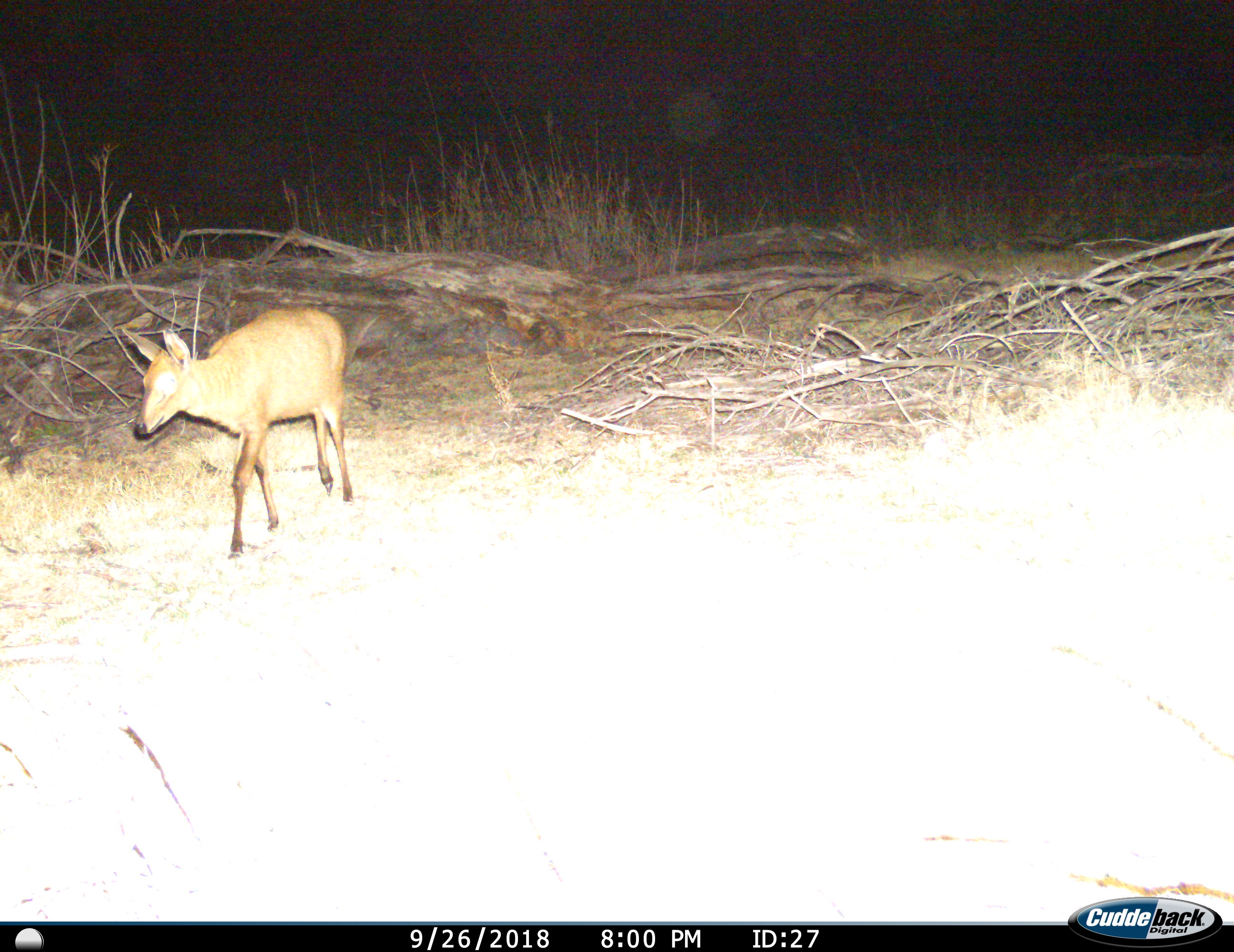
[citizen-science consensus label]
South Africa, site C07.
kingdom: Animalia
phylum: Chordata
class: Mammalia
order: Artiodactyla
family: Bovidae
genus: Sylvicapra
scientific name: Sylvicapra grimmia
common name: common grey duiker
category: duikercommongrey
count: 1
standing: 14%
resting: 0%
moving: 86%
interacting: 0%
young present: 0%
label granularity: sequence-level